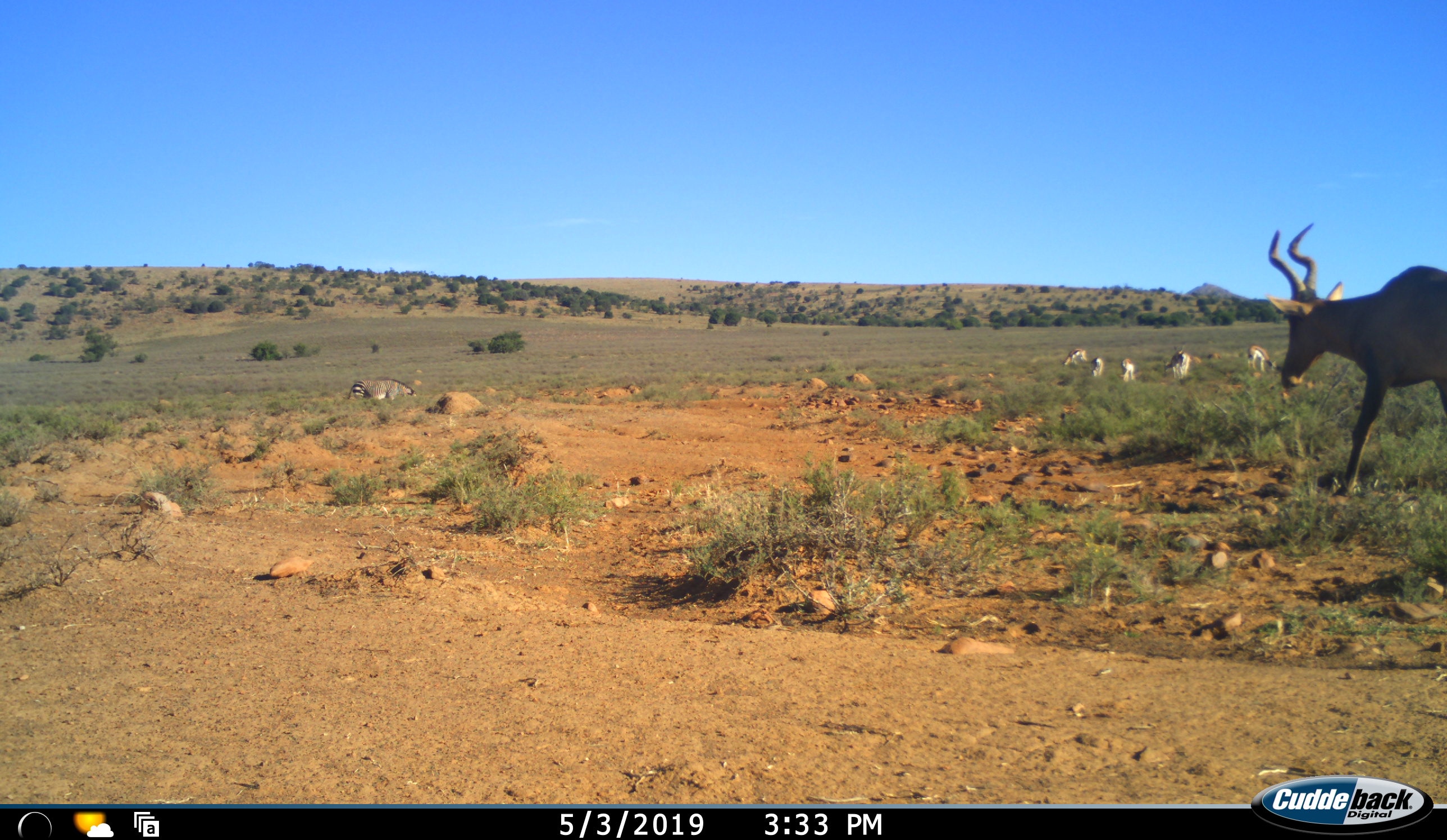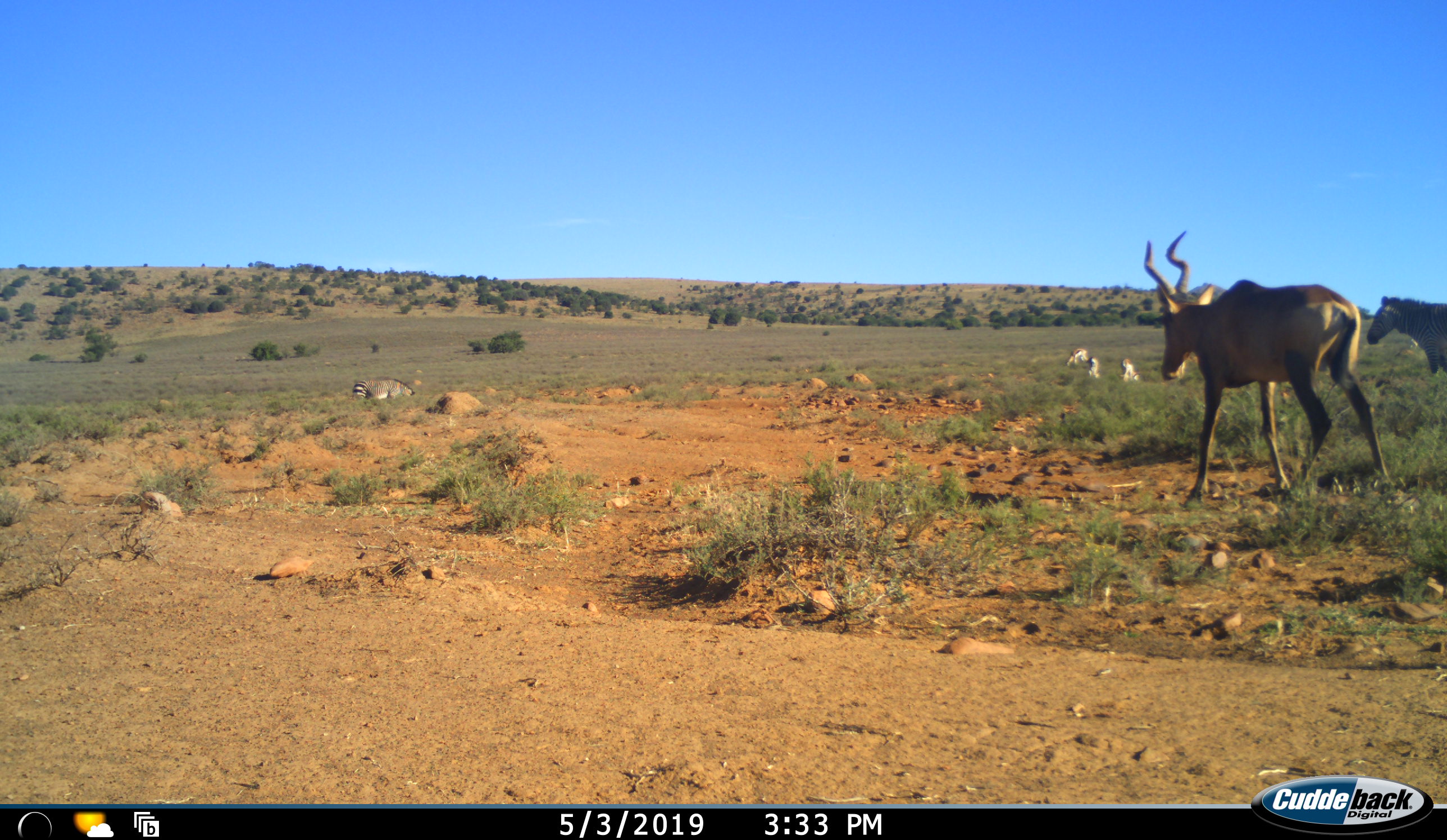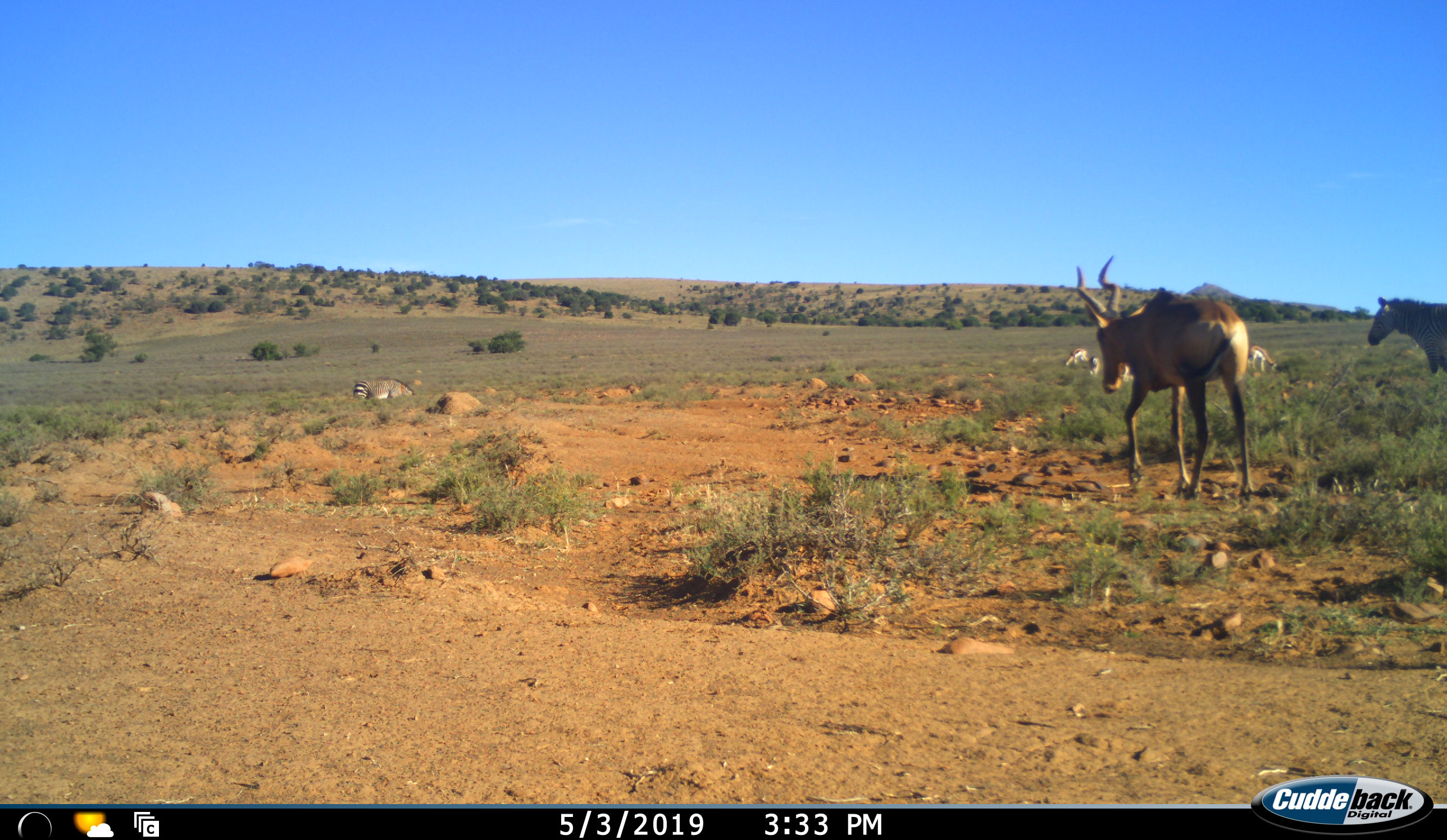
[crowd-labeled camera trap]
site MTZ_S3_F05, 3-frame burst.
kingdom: Animalia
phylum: Chordata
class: Mammalia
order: Artiodactyla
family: Bovidae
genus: Alcelaphus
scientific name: Alcelaphus buselaphus caama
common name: red hartebeest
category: hartebeestred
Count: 1.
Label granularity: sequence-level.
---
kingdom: Animalia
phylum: Chordata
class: Mammalia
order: Artiodactyla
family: Bovidae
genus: Antidorcas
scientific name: Antidorcas marsupialis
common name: springbok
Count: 6.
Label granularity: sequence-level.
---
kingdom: Animalia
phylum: Chordata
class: Mammalia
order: Perissodactyla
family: Equidae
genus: Equus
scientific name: Equus zebra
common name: mountain zebra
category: zebramountain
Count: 2.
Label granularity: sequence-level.